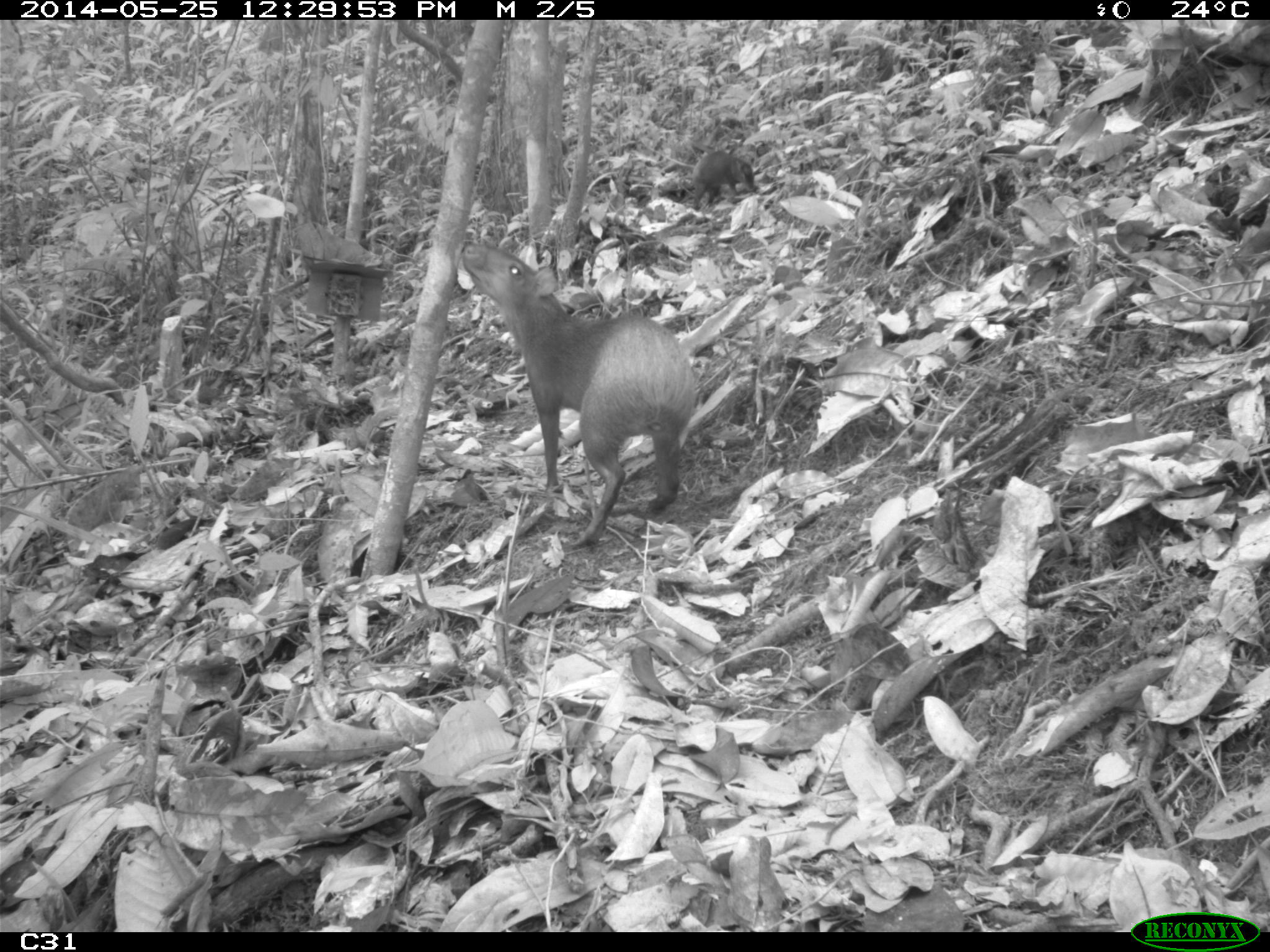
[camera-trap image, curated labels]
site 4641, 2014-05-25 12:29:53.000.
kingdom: Animalia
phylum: Chordata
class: Mammalia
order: Rodentia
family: Dasyproctidae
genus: Dasyprocta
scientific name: Dasyprocta leporina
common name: red-rumped agouti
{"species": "Dasyprocta leporina (red-rumped agouti)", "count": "3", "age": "adult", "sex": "female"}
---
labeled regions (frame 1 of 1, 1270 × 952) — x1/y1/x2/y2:
dasyprocta leporina: 455/238/703/550